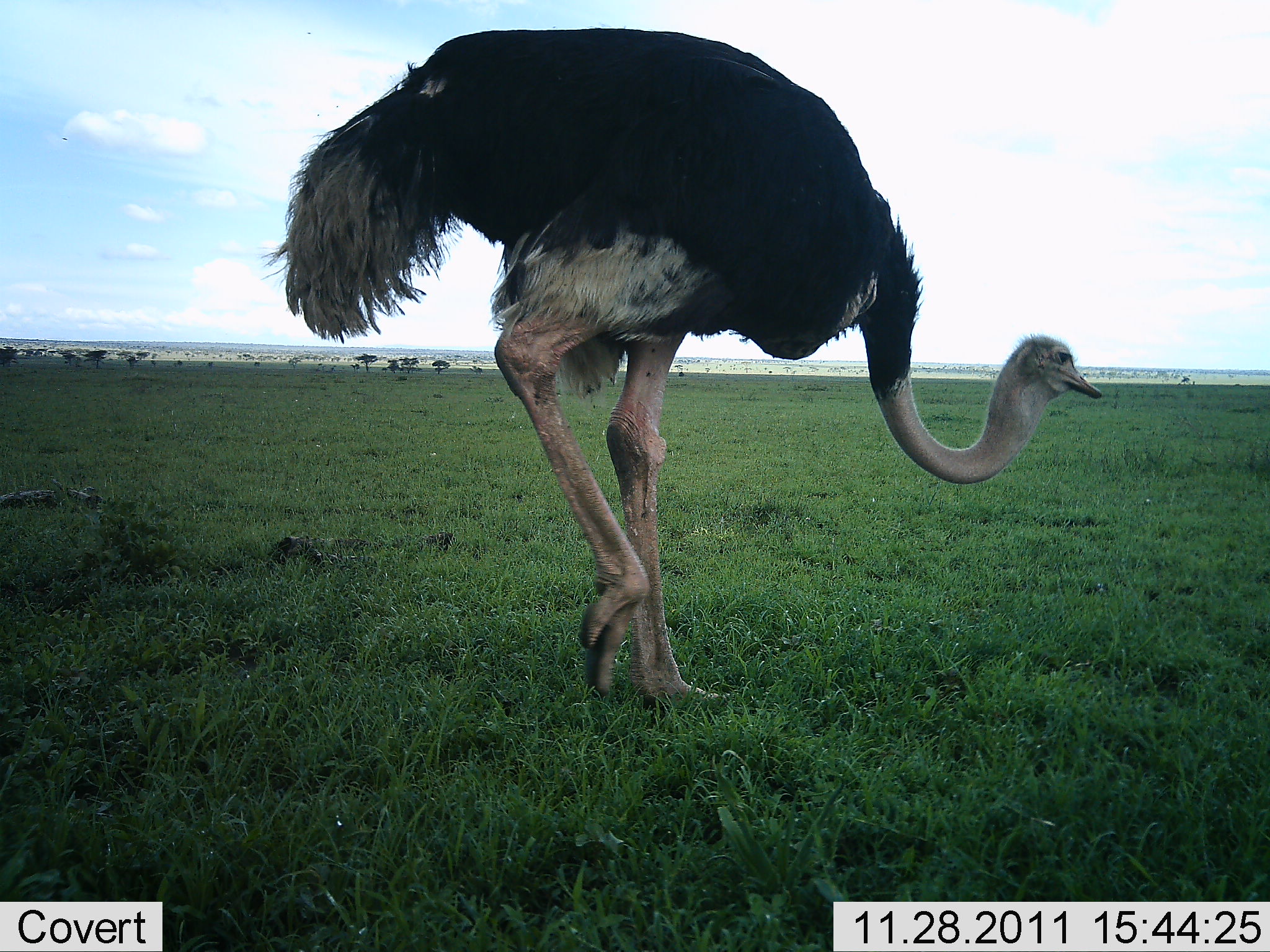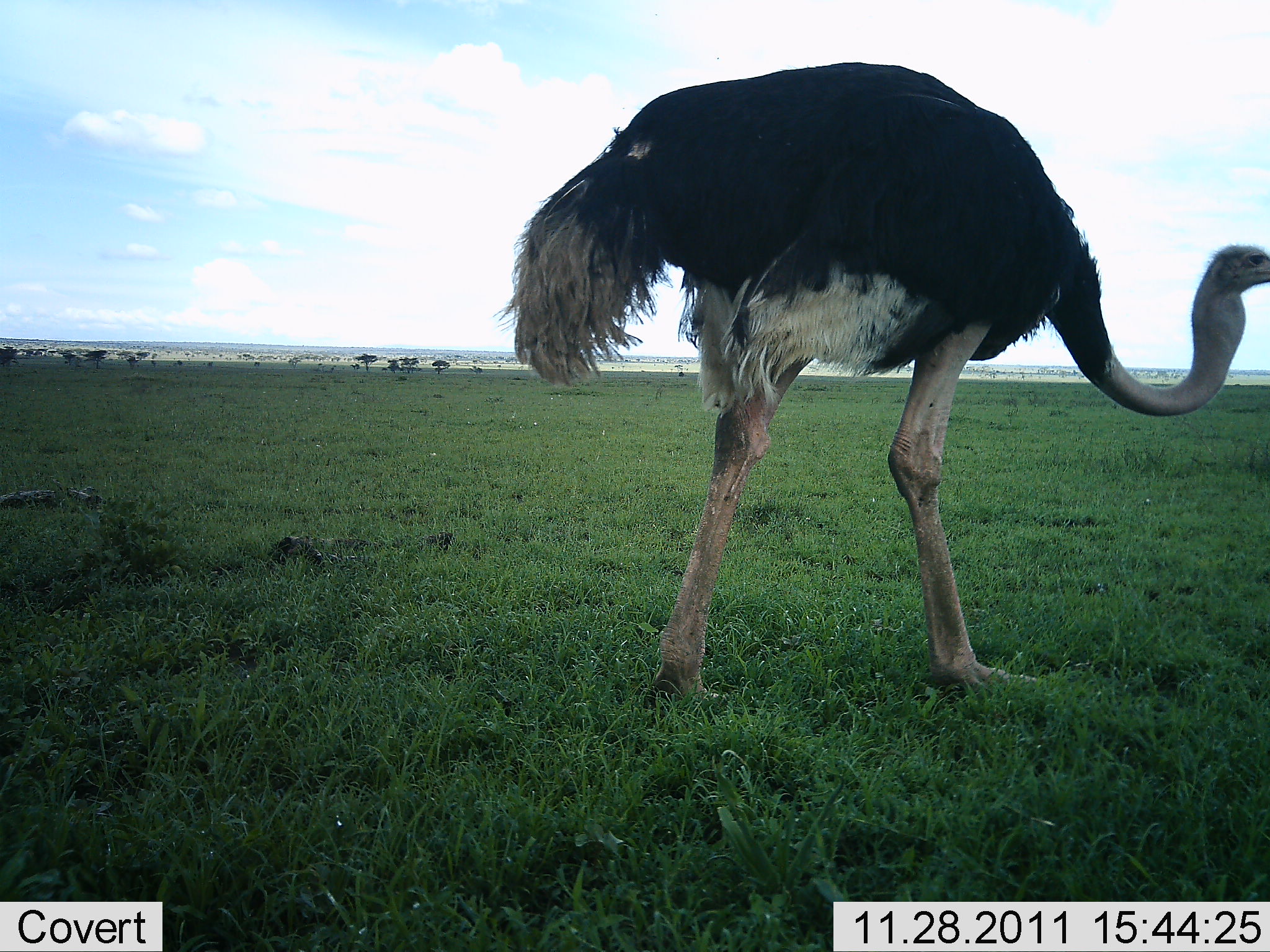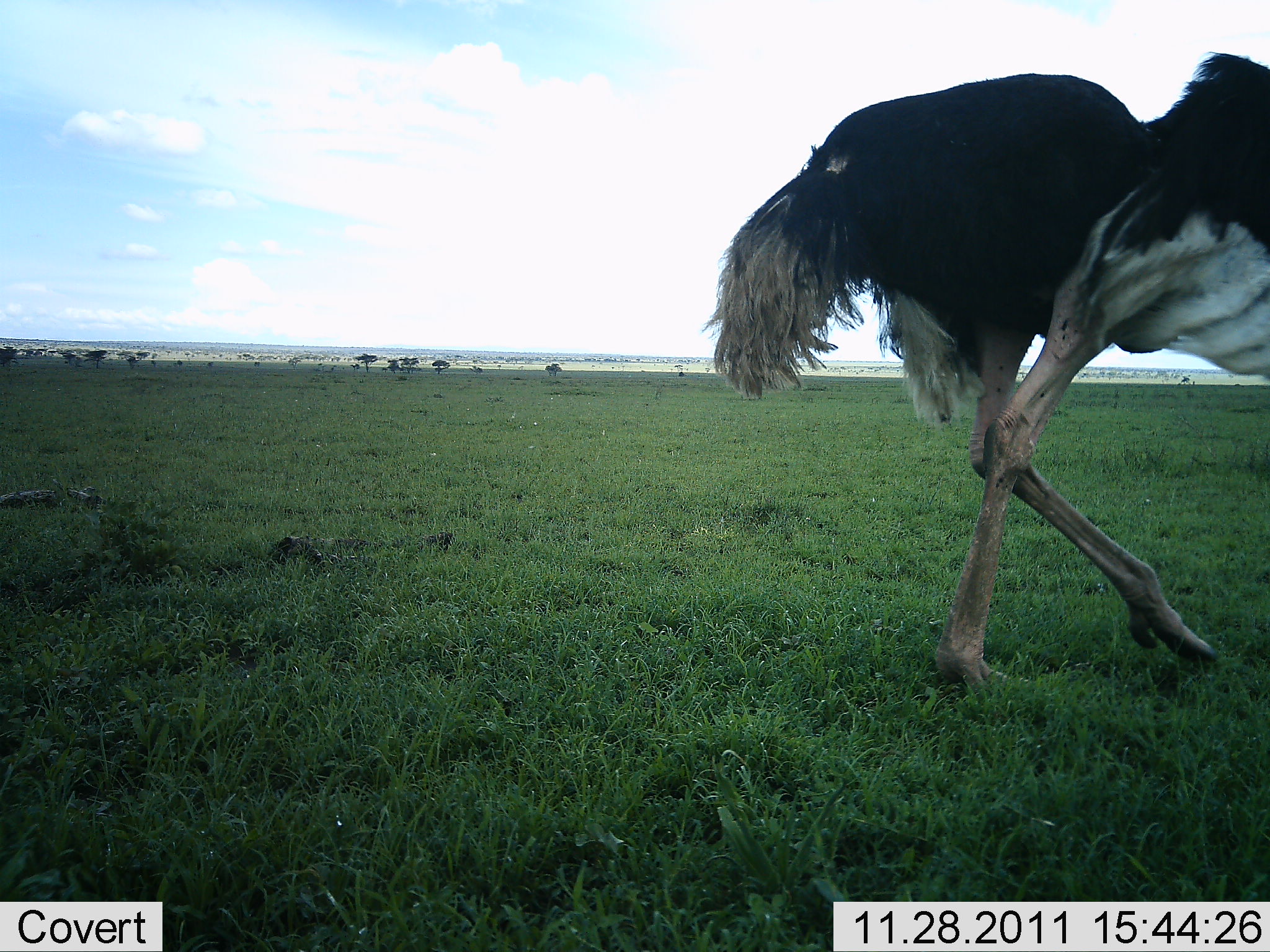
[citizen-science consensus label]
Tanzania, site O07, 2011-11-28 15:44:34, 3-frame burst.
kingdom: Animalia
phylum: Chordata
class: Aves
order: Struthioniformes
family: Struthionidae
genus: Struthio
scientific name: Struthio camelus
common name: ostrich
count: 1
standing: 0%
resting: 0%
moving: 100%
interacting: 0%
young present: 0%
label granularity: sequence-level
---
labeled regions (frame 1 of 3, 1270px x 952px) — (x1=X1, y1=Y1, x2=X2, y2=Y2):
animal: (x1=257, y1=25, x2=1111, y2=734)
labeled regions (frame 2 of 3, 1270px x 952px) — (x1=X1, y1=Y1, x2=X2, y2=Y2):
animal: (x1=491, y1=64, x2=1270, y2=729)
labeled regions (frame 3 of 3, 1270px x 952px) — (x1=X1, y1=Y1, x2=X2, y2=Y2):
animal: (x1=697, y1=48, x2=1270, y2=713)